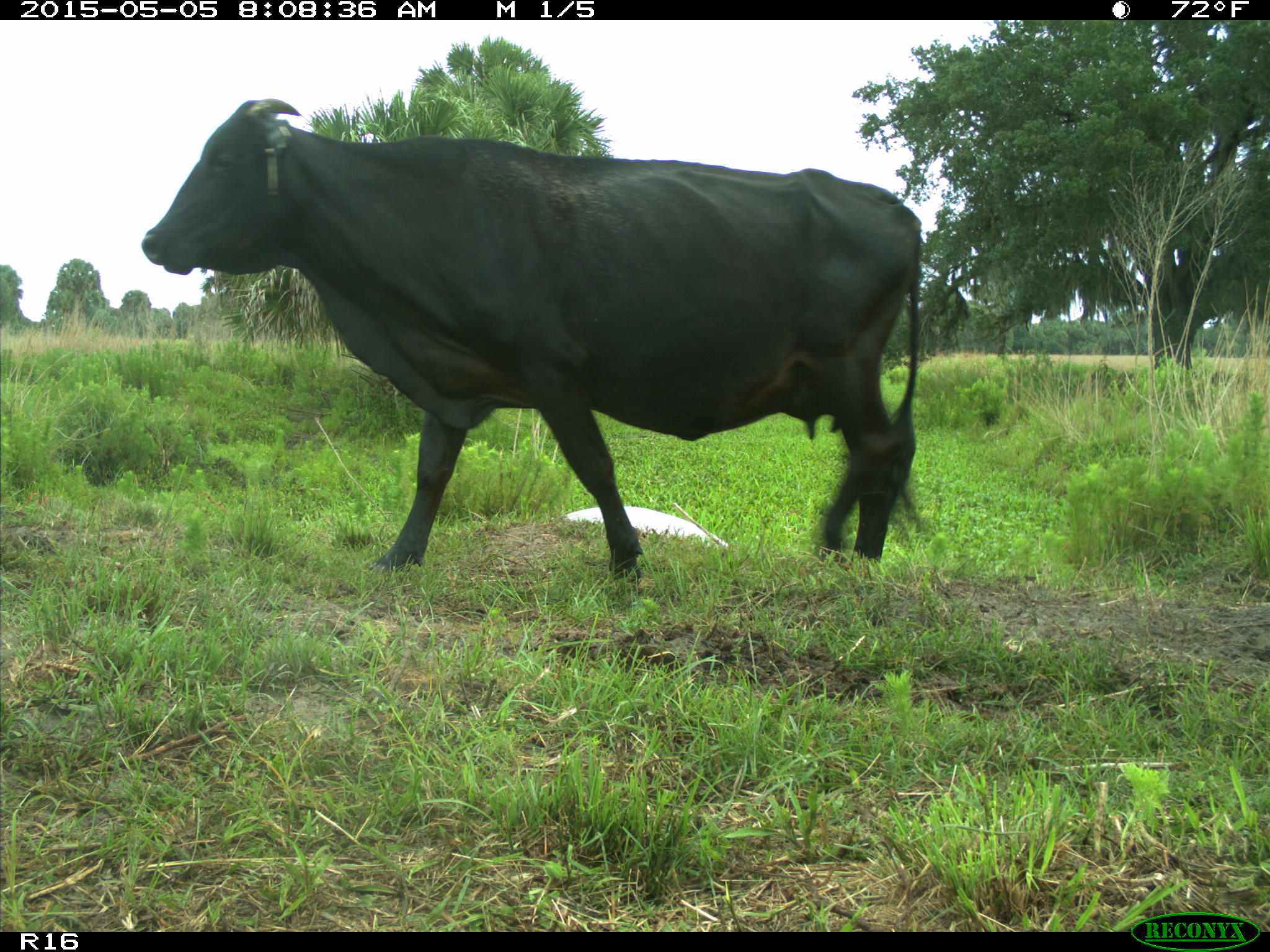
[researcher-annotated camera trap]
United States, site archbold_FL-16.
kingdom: Animalia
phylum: Chordata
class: Mammalia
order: Artiodactyla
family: Bovidae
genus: Bos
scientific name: Bos taurus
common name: domestic cow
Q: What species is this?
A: Bos taurus (domestic cow).